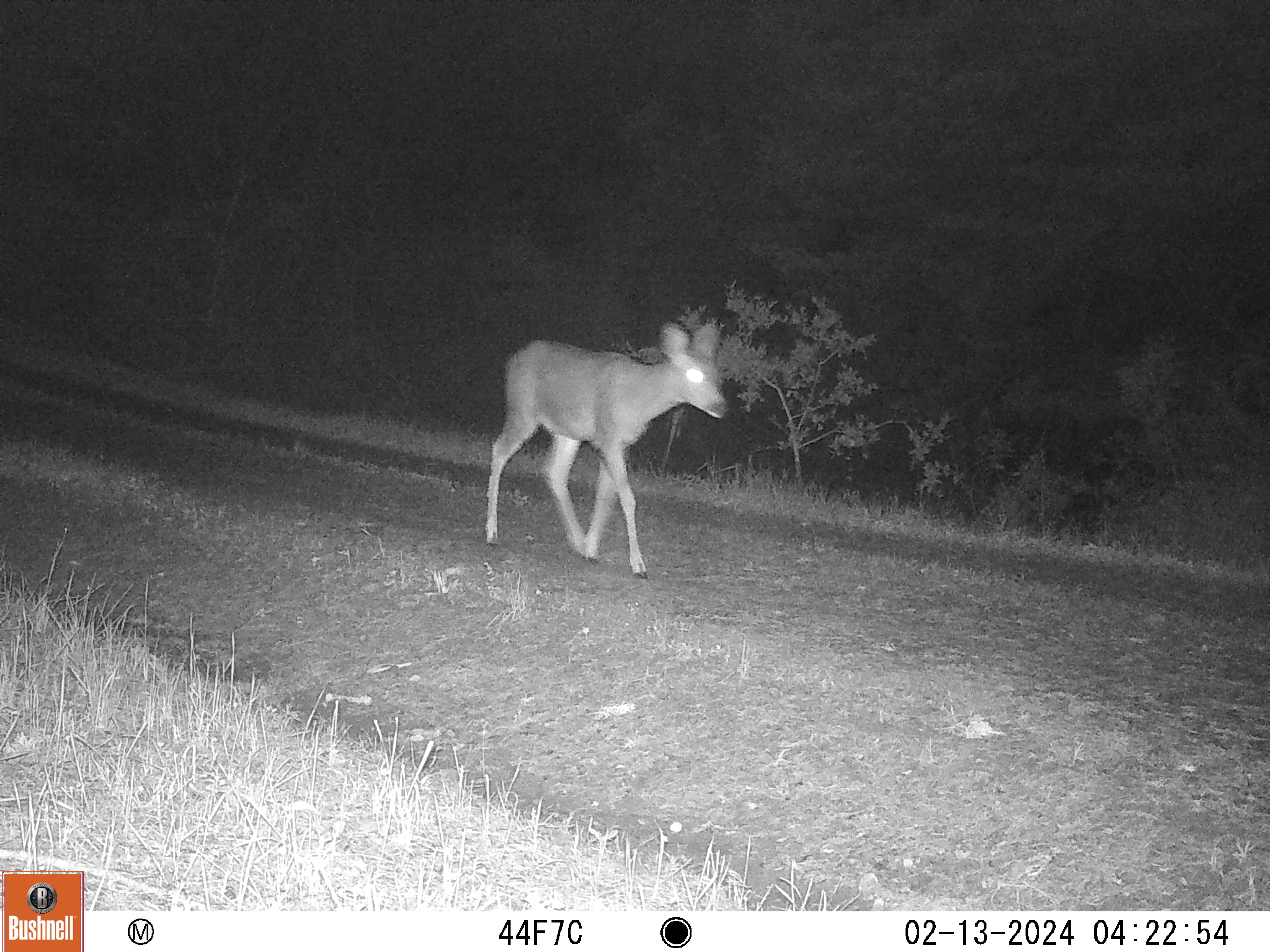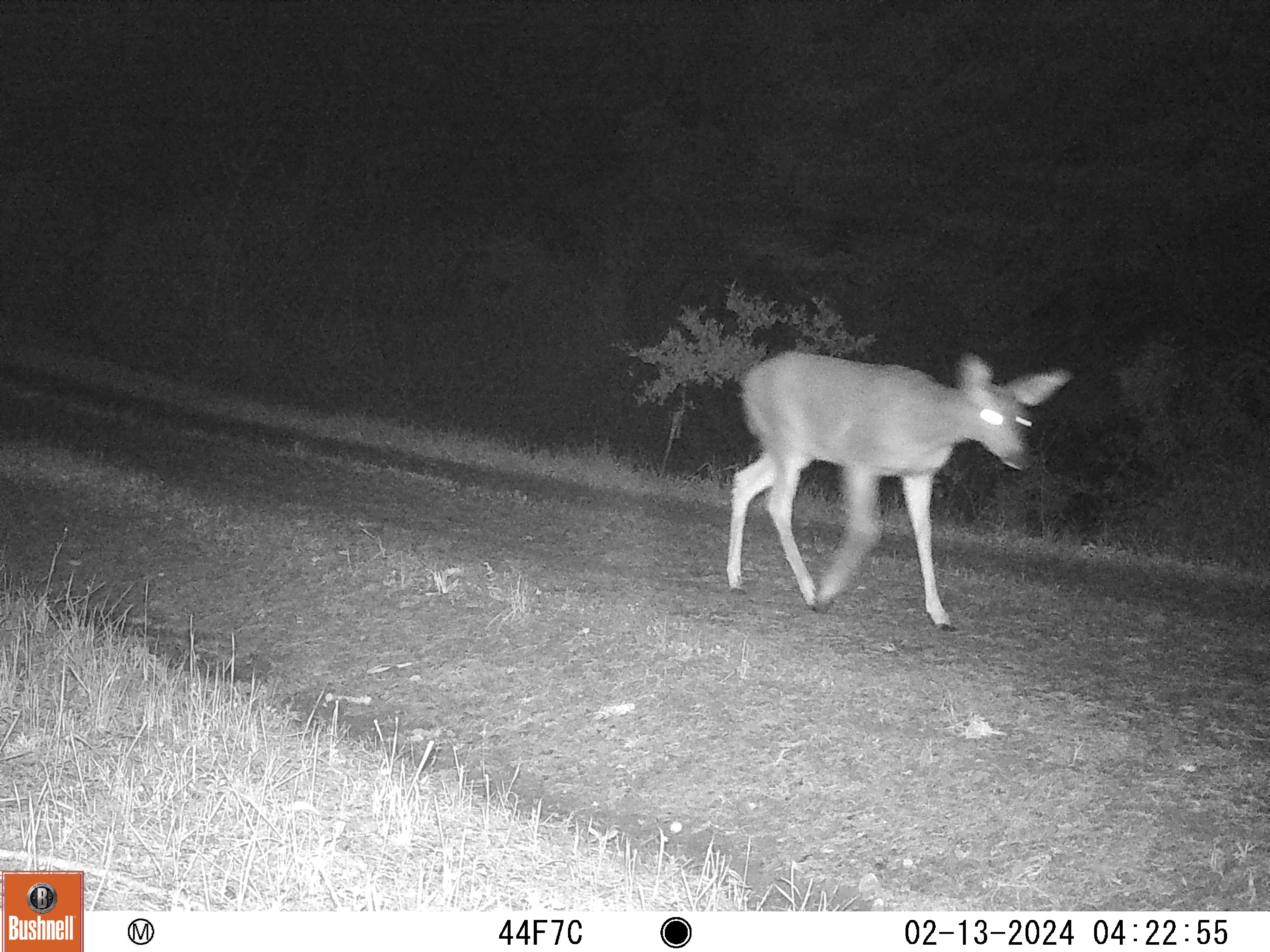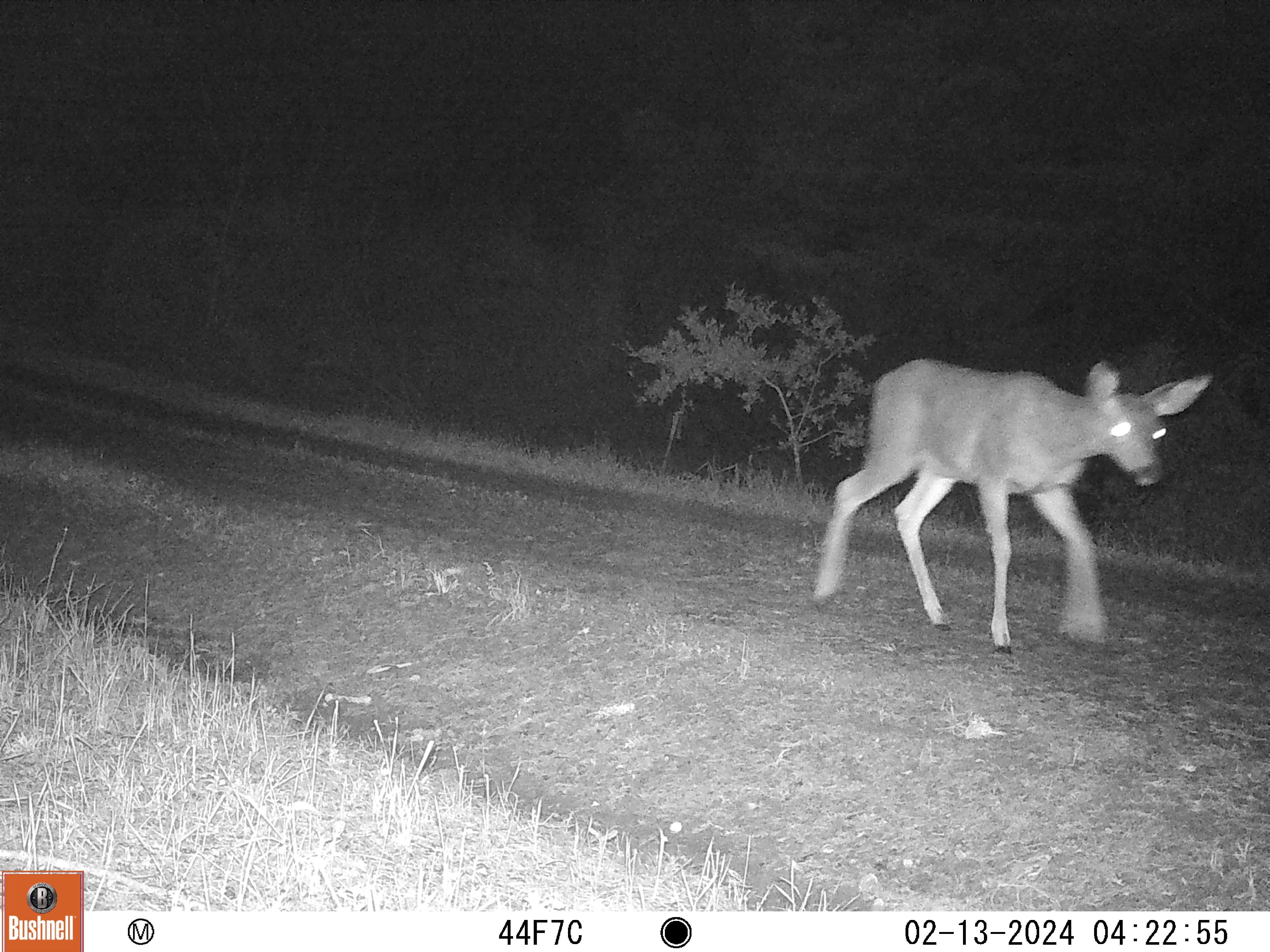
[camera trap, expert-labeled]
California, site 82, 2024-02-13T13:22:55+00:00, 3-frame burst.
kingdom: Animalia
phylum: Chordata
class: Mammalia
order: Artiodactyla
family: Cervidae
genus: Odocoileus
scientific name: Odocoileus hemionus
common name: mule deer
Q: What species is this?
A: Mule deer (Odocoileus hemionus).